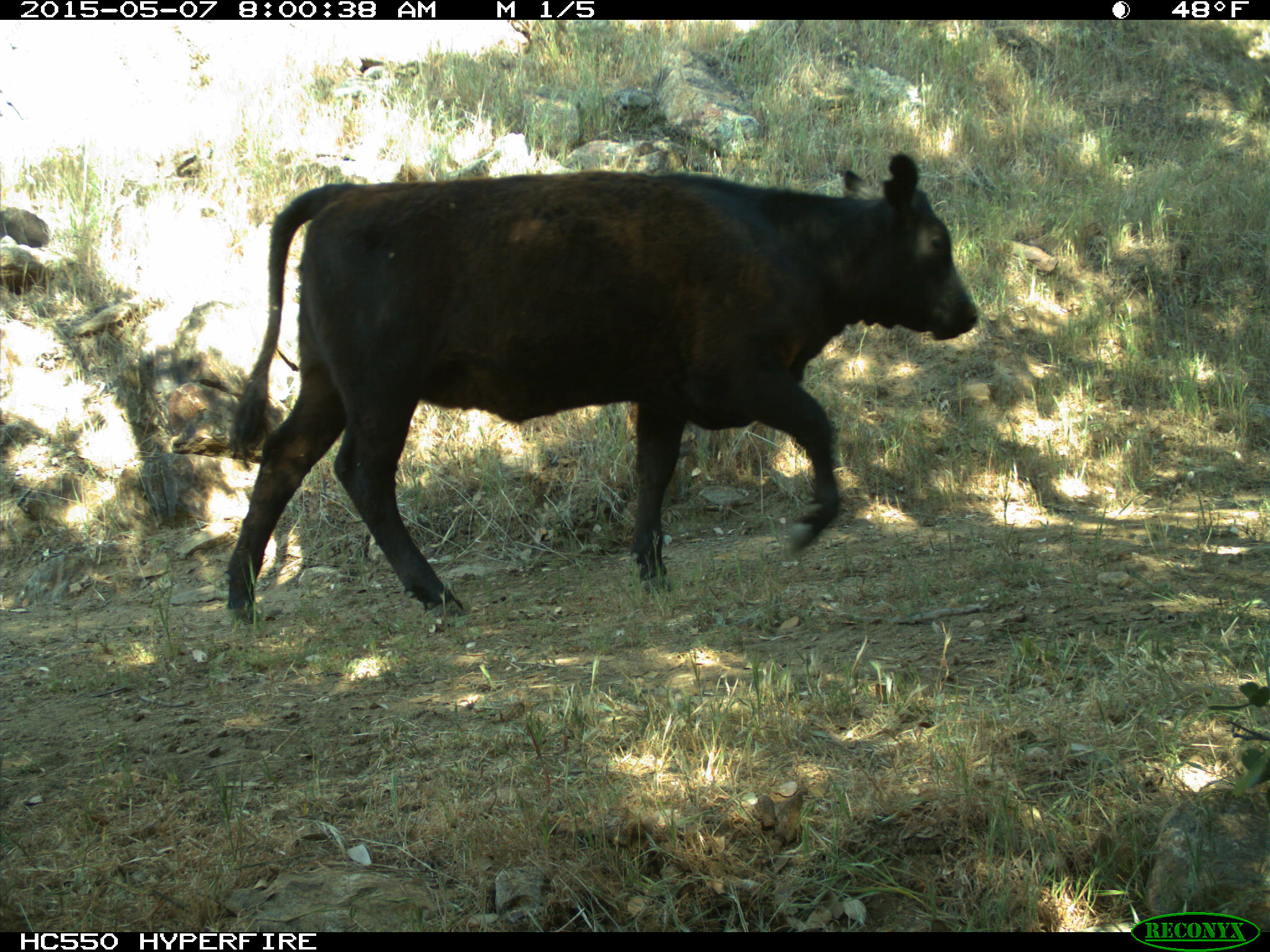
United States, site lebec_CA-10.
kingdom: Animalia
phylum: Chordata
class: Mammalia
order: Artiodactyla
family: Bovidae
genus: Bos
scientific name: Bos taurus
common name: domestic cow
Bos taurus (domestic cow).